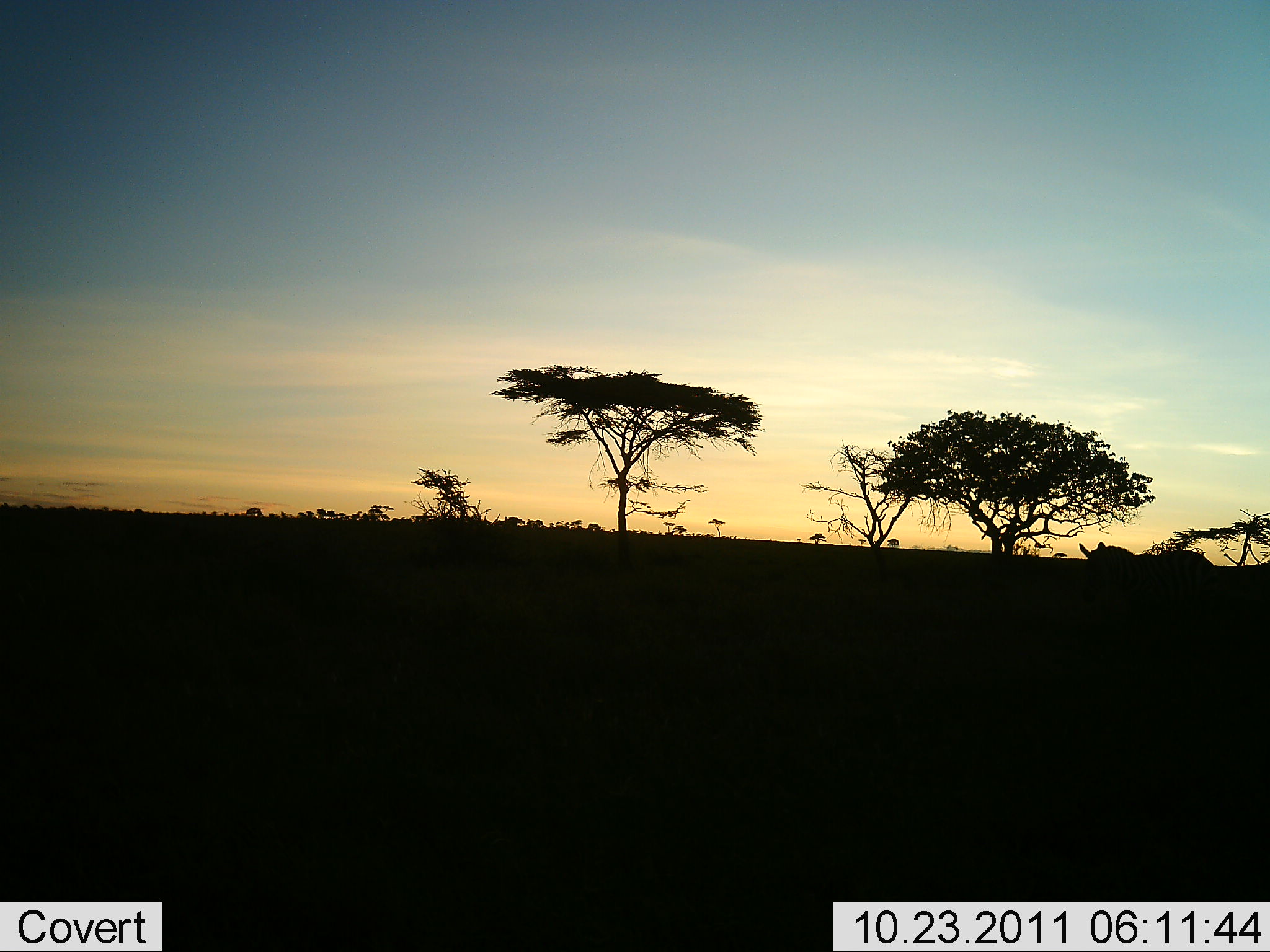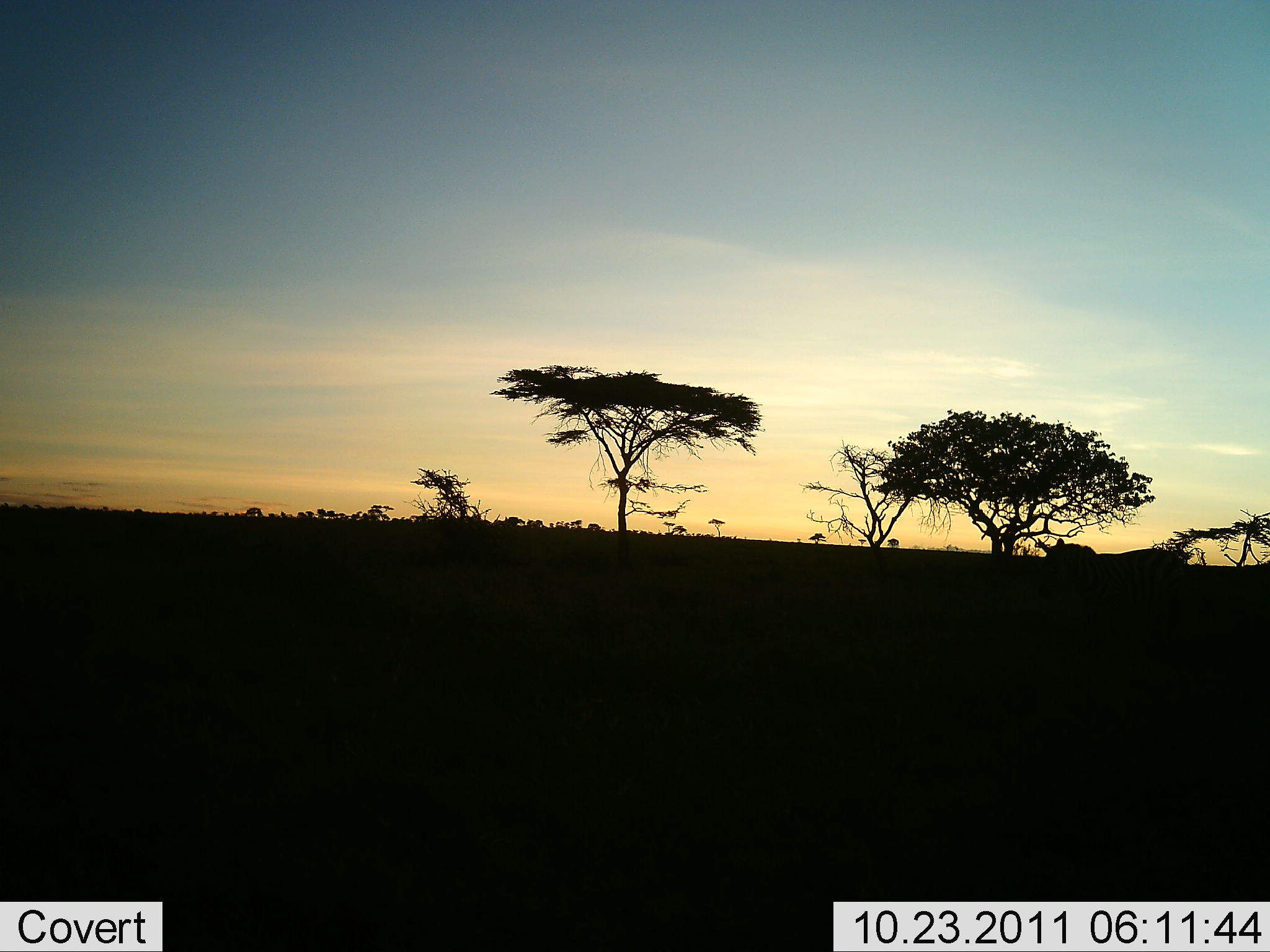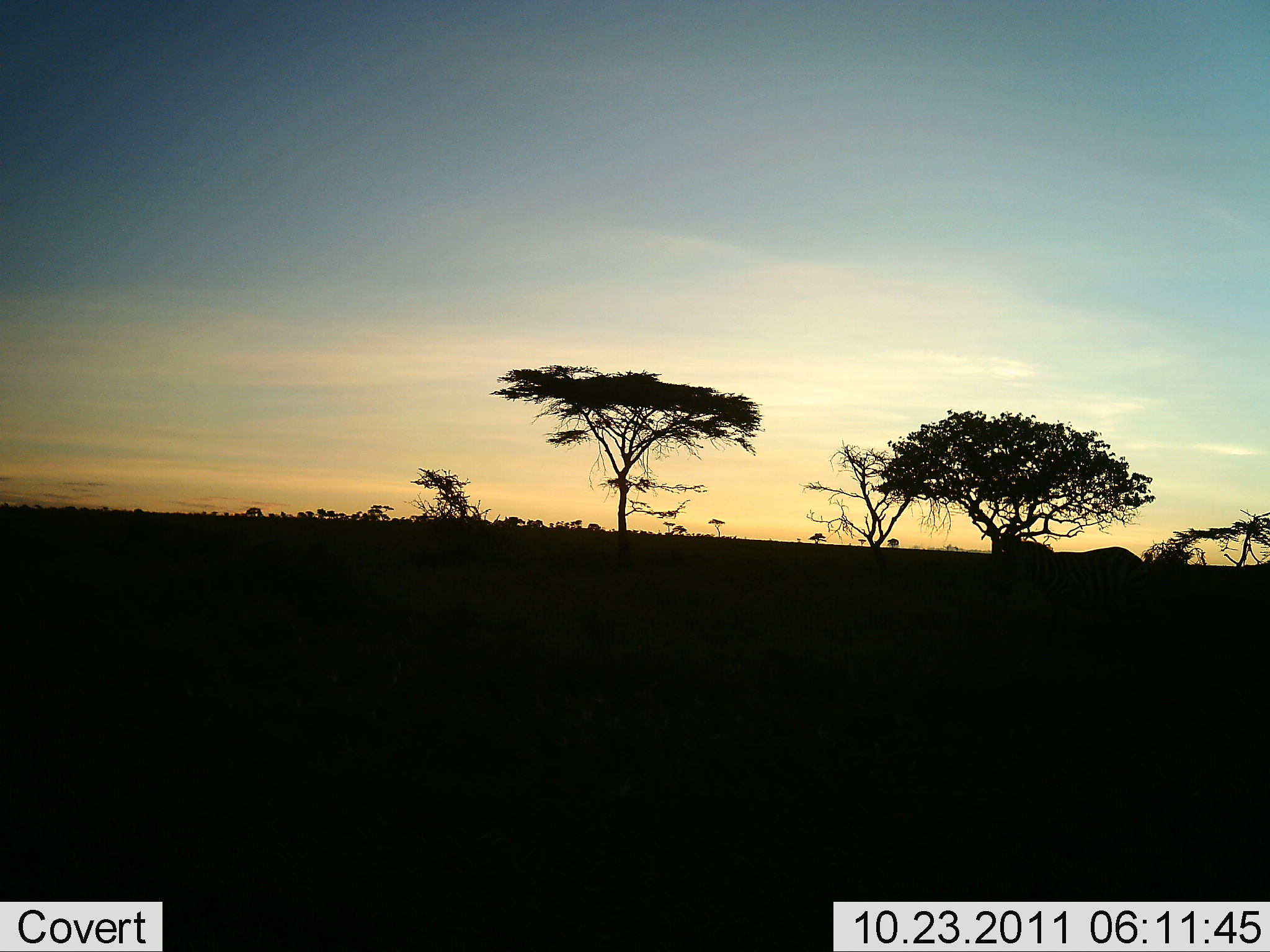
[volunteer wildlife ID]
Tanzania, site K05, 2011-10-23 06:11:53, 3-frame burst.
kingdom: Animalia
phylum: Chordata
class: Mammalia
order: Perissodactyla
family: Equidae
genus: Equus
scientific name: Equus quagga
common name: plains zebra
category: zebra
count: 1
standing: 10%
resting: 0%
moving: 90%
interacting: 0%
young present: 0%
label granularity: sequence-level